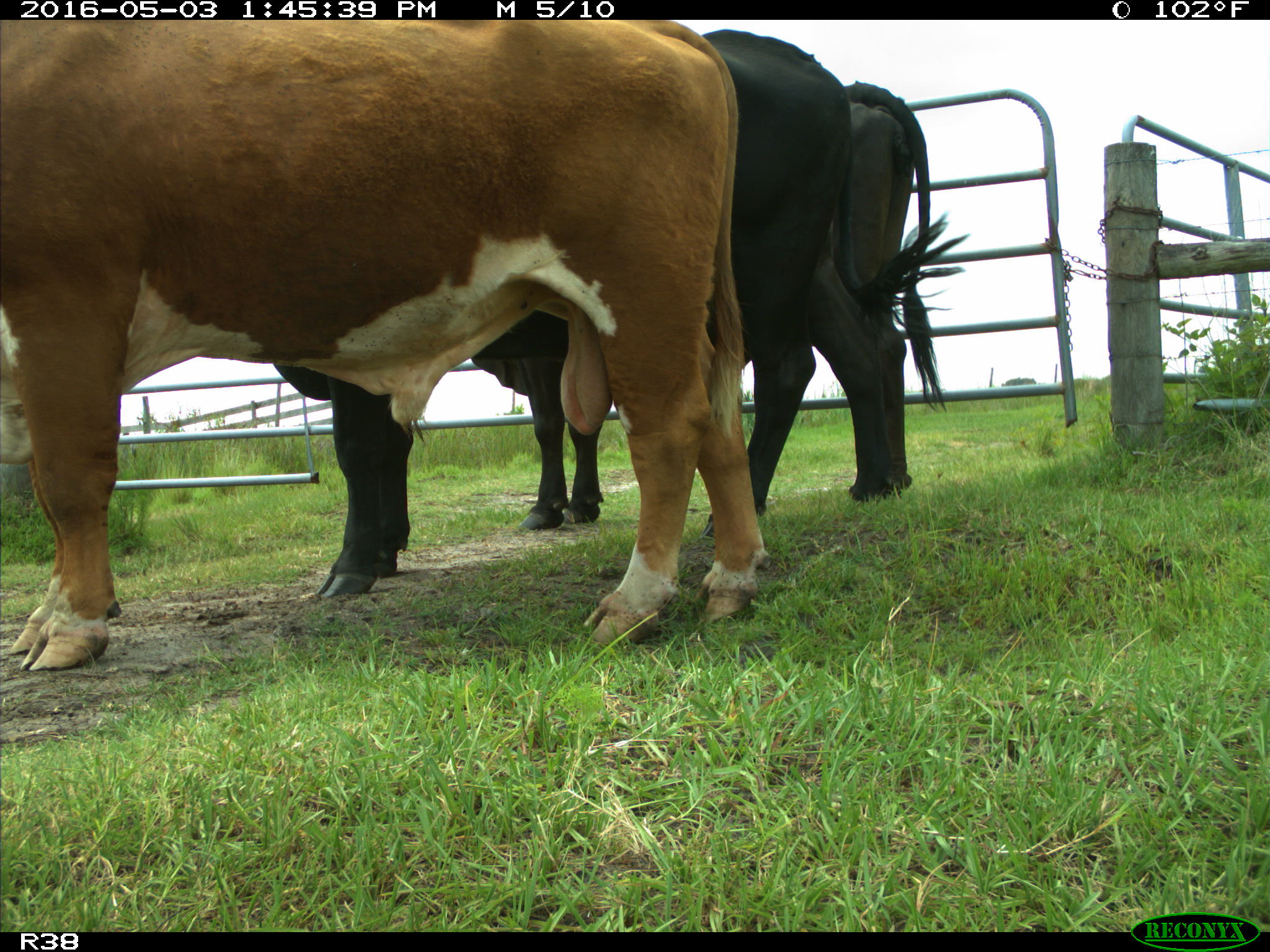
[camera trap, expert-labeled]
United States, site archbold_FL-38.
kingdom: Animalia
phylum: Chordata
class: Mammalia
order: Artiodactyla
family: Bovidae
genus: Bos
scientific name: Bos taurus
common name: domestic cow